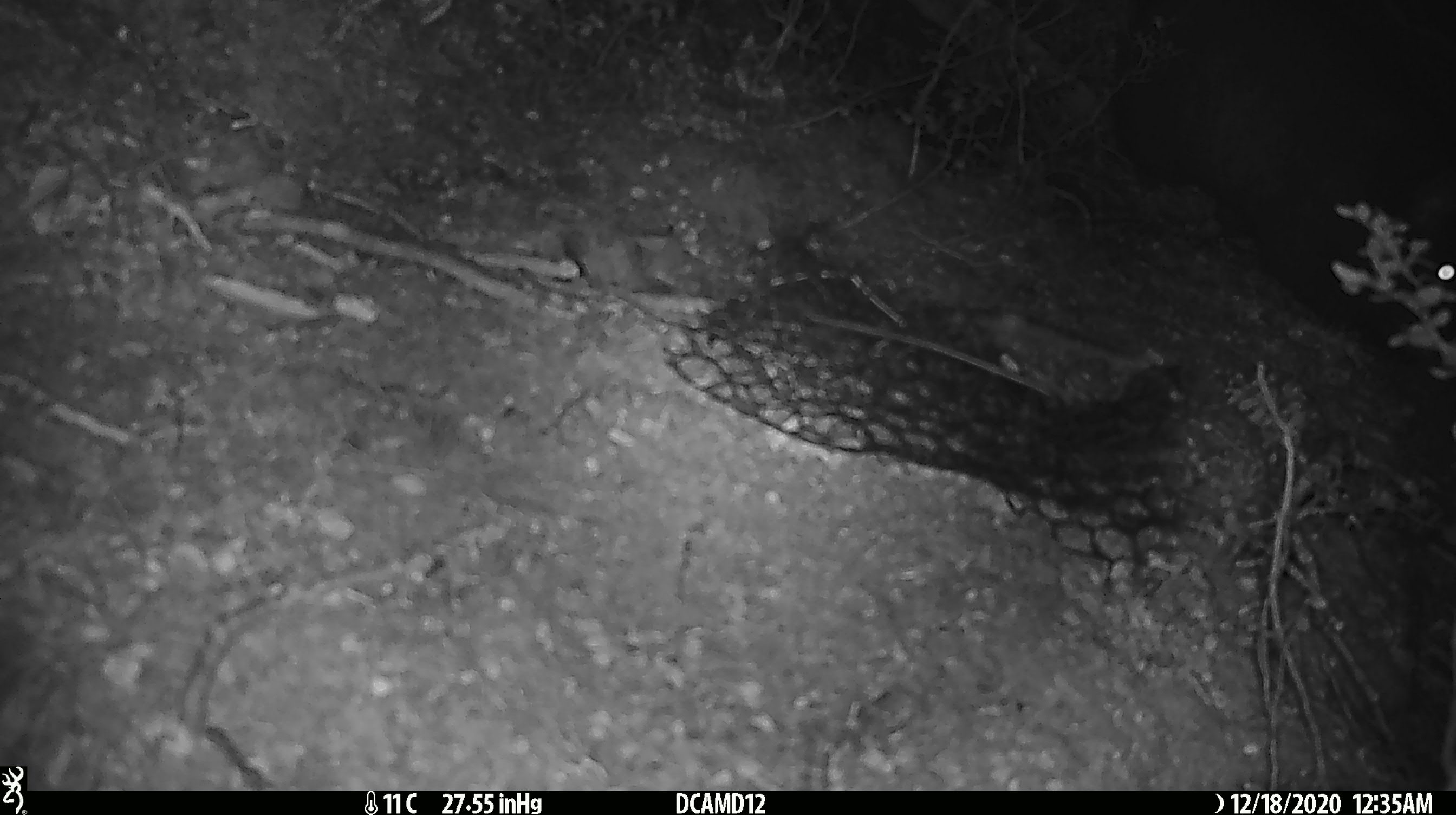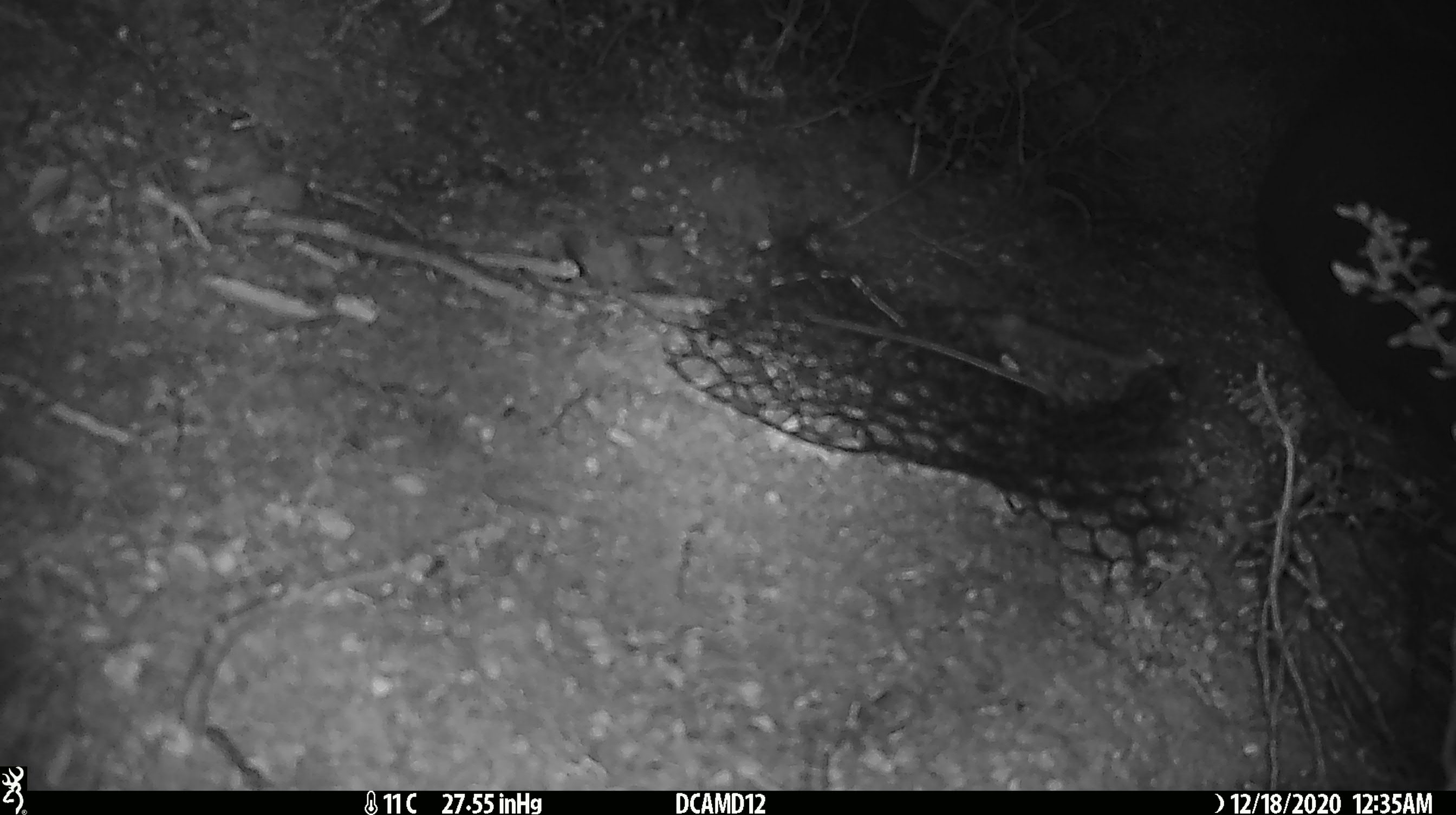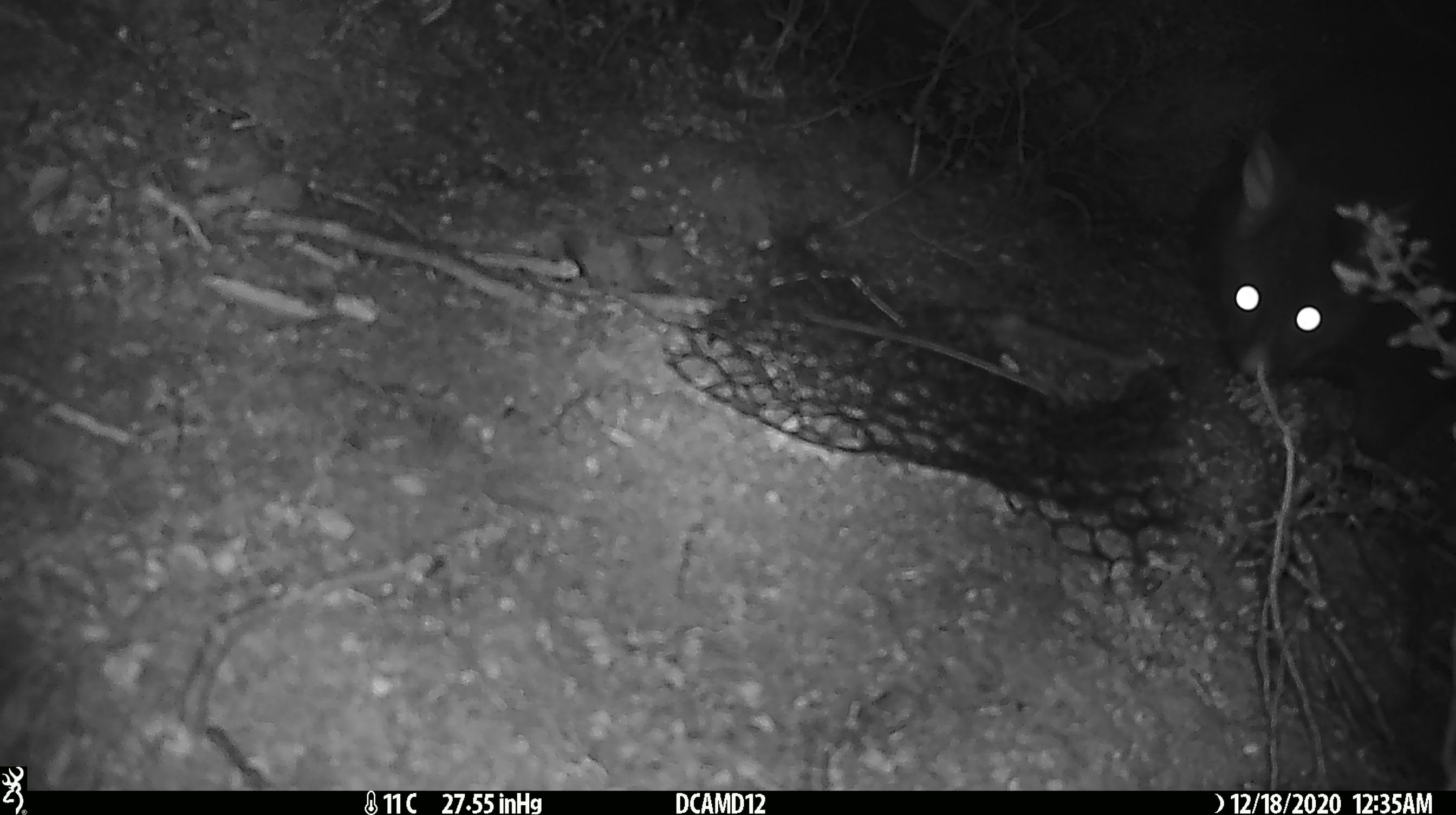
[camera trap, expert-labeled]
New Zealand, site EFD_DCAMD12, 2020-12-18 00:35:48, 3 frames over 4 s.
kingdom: Animalia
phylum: Chordata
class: Mammalia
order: Diprotodontia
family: Phalangeridae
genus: Trichosurus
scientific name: Trichosurus vulpecula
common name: common brushtail possum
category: possum